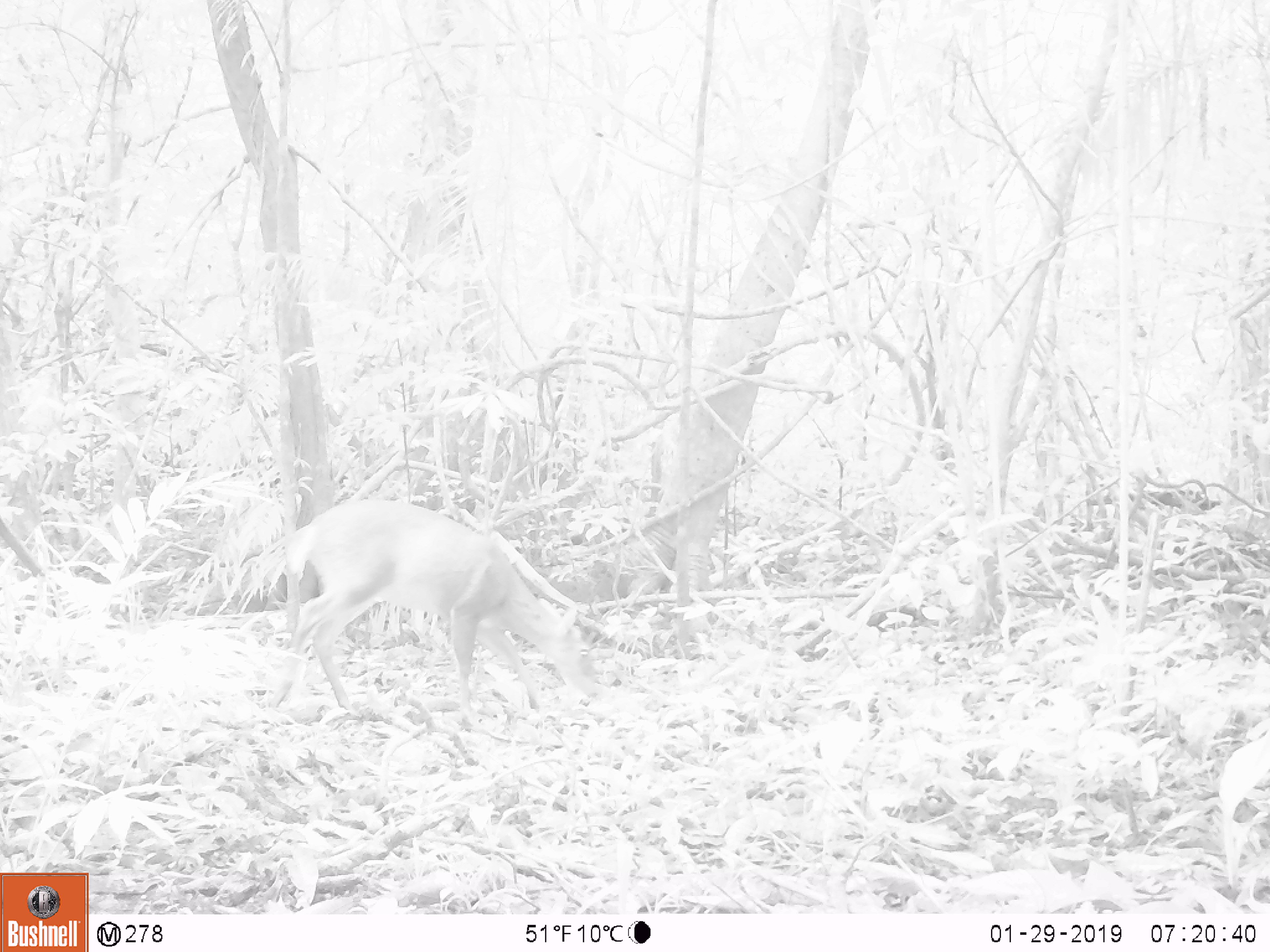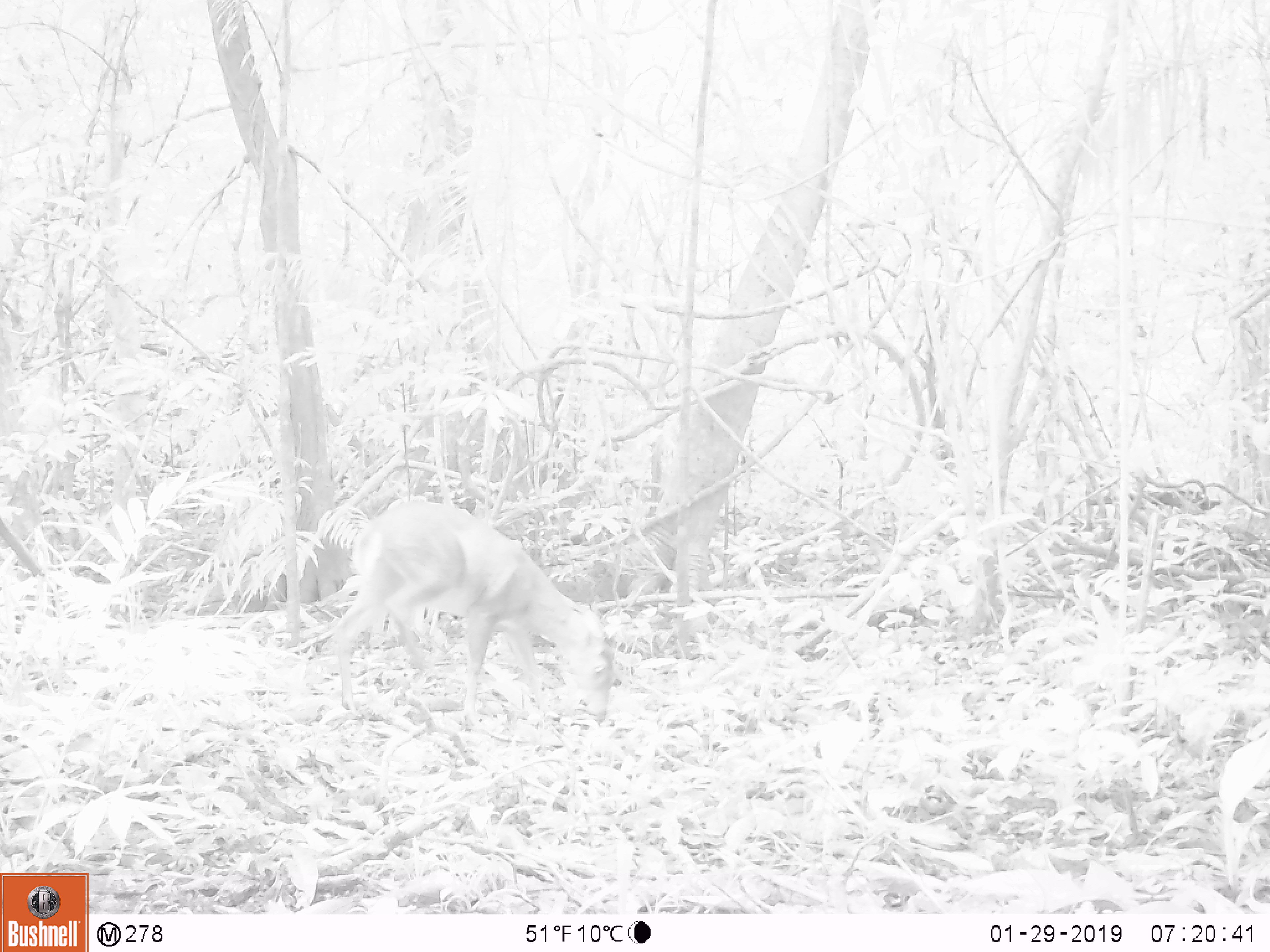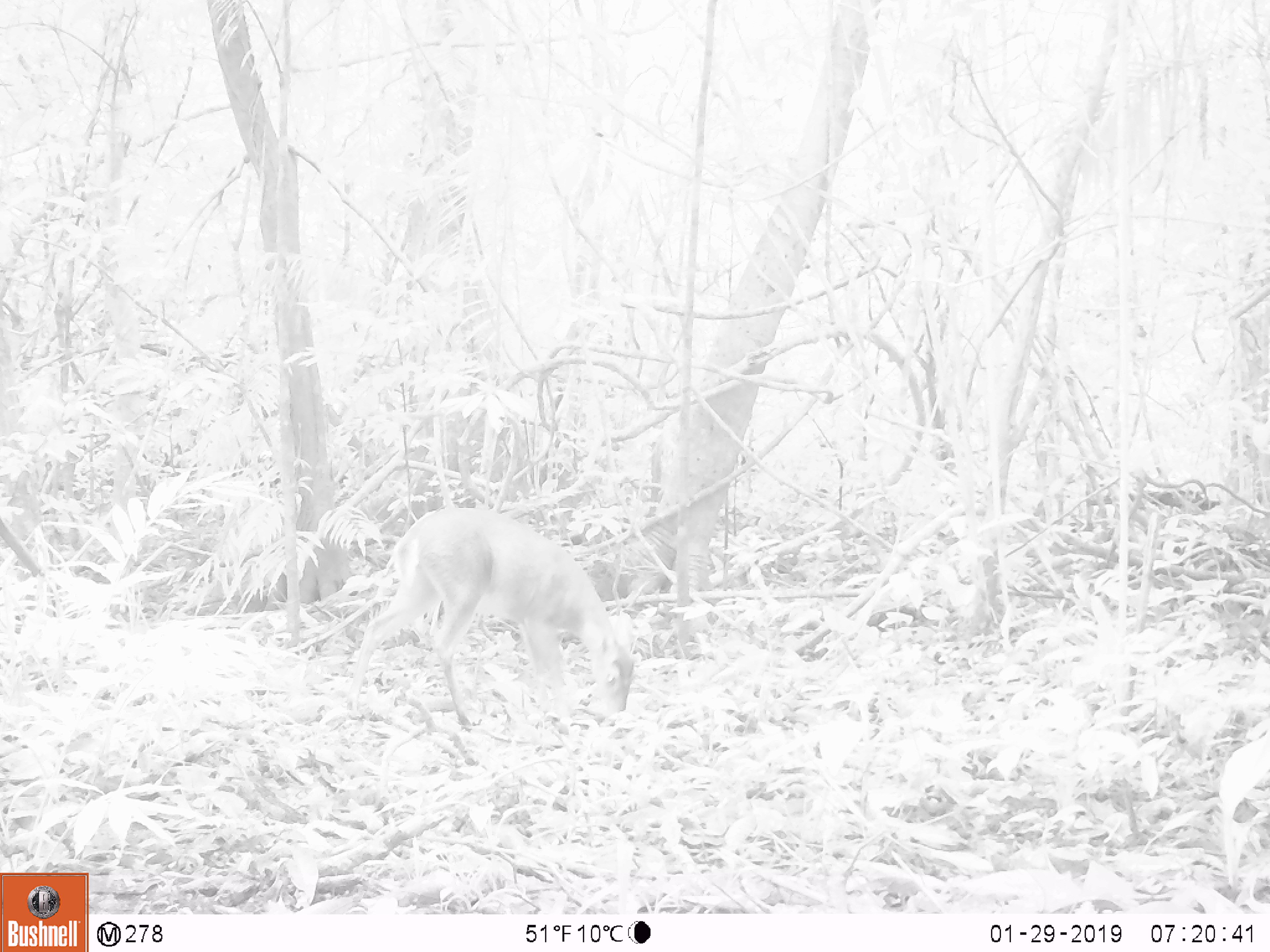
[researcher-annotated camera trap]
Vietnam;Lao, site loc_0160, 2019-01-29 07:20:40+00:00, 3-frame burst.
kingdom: Animalia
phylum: Chordata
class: Mammalia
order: Artiodactyla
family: Cervidae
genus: Muntiacus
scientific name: Muntiacus vuquangensis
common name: large-antlered muntjac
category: large antlered muntjac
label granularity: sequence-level